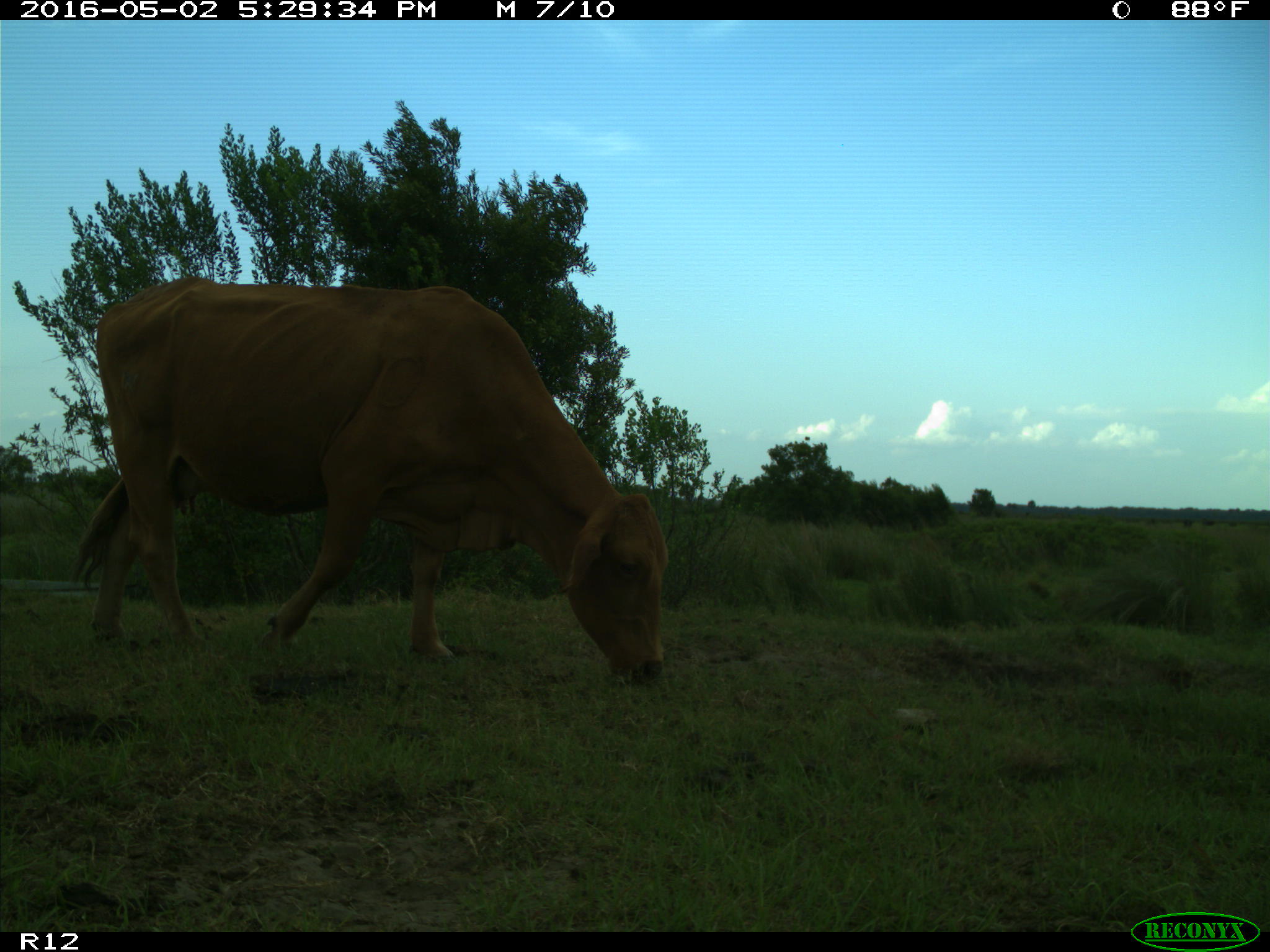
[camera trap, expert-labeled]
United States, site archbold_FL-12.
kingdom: Animalia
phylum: Chordata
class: Mammalia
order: Artiodactyla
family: Bovidae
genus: Bos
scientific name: Bos taurus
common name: domestic cow